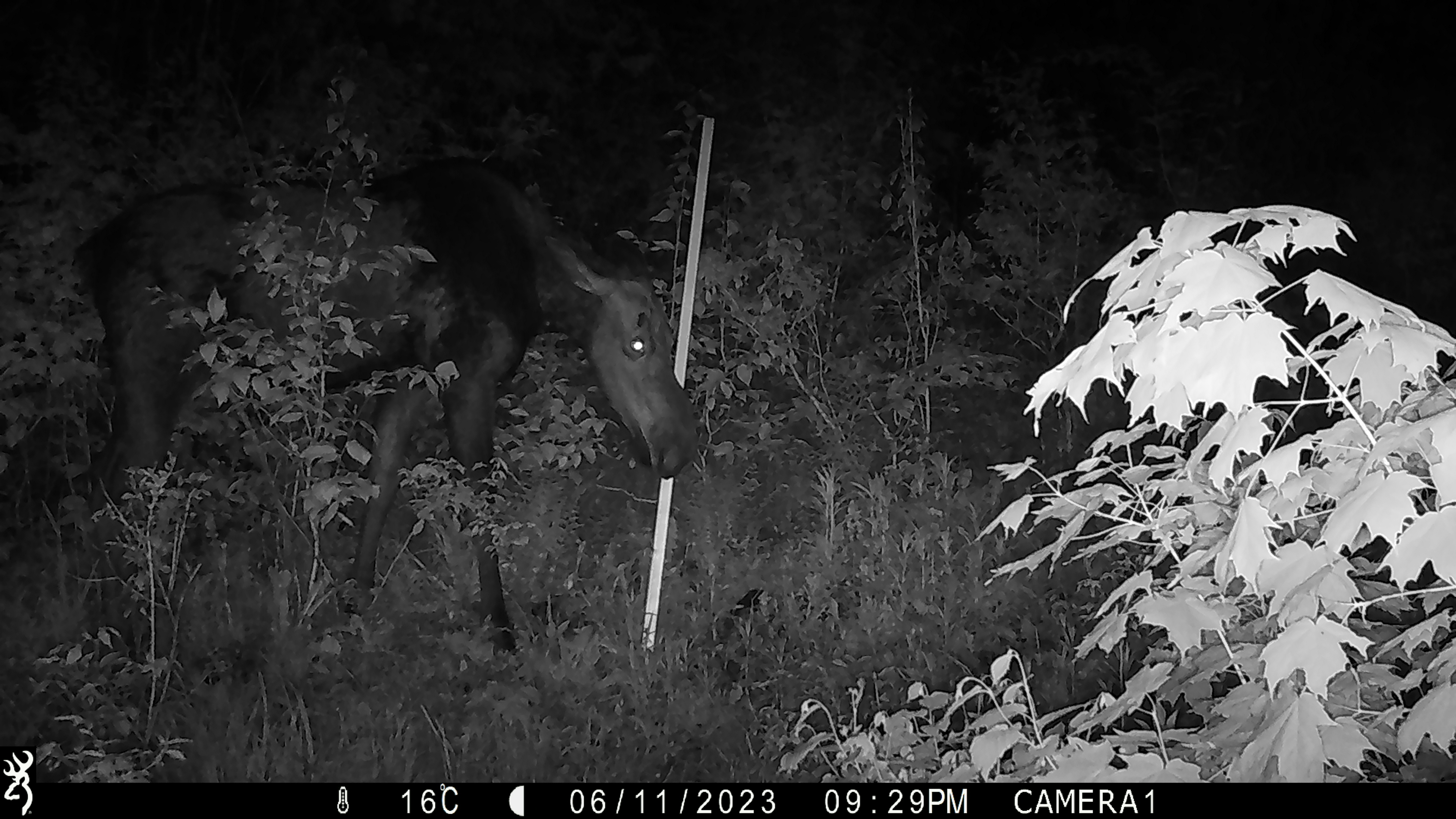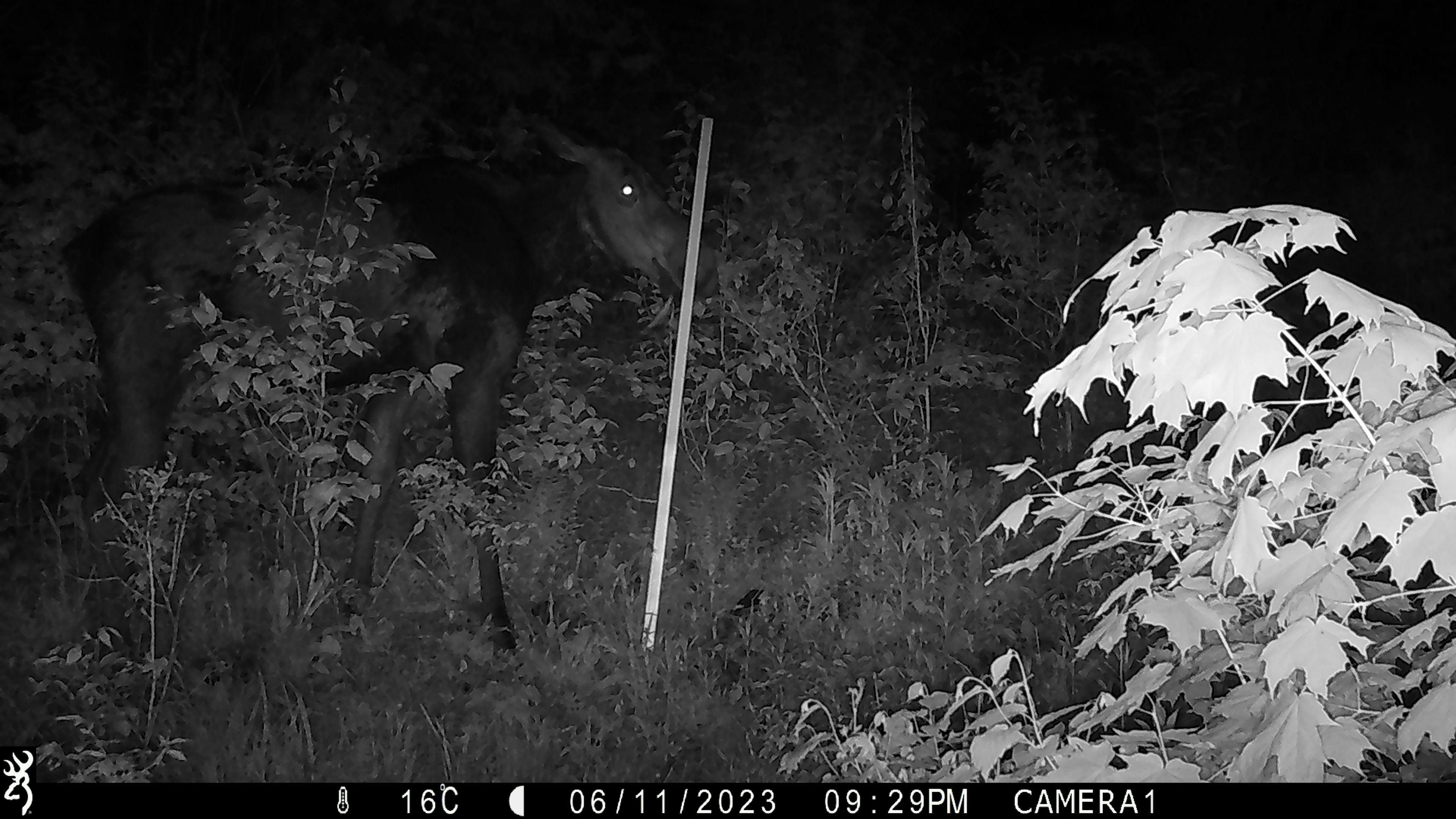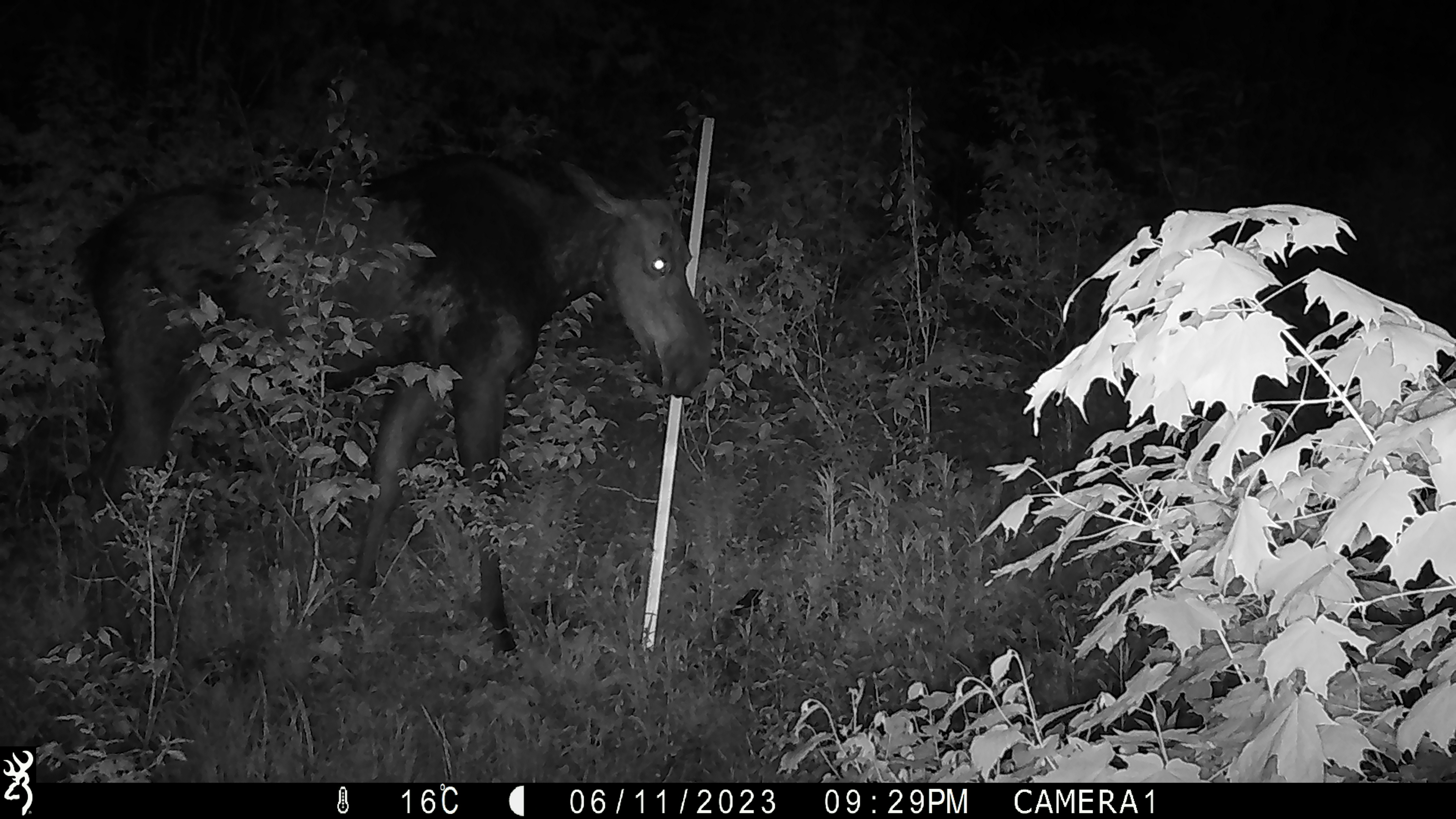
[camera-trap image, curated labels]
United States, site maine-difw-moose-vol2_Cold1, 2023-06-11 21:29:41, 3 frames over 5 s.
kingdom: Animalia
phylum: Chordata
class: Mammalia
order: Artiodactyla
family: Cervidae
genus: Alces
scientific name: Alces alces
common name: moose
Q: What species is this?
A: Moose (Alces alces).